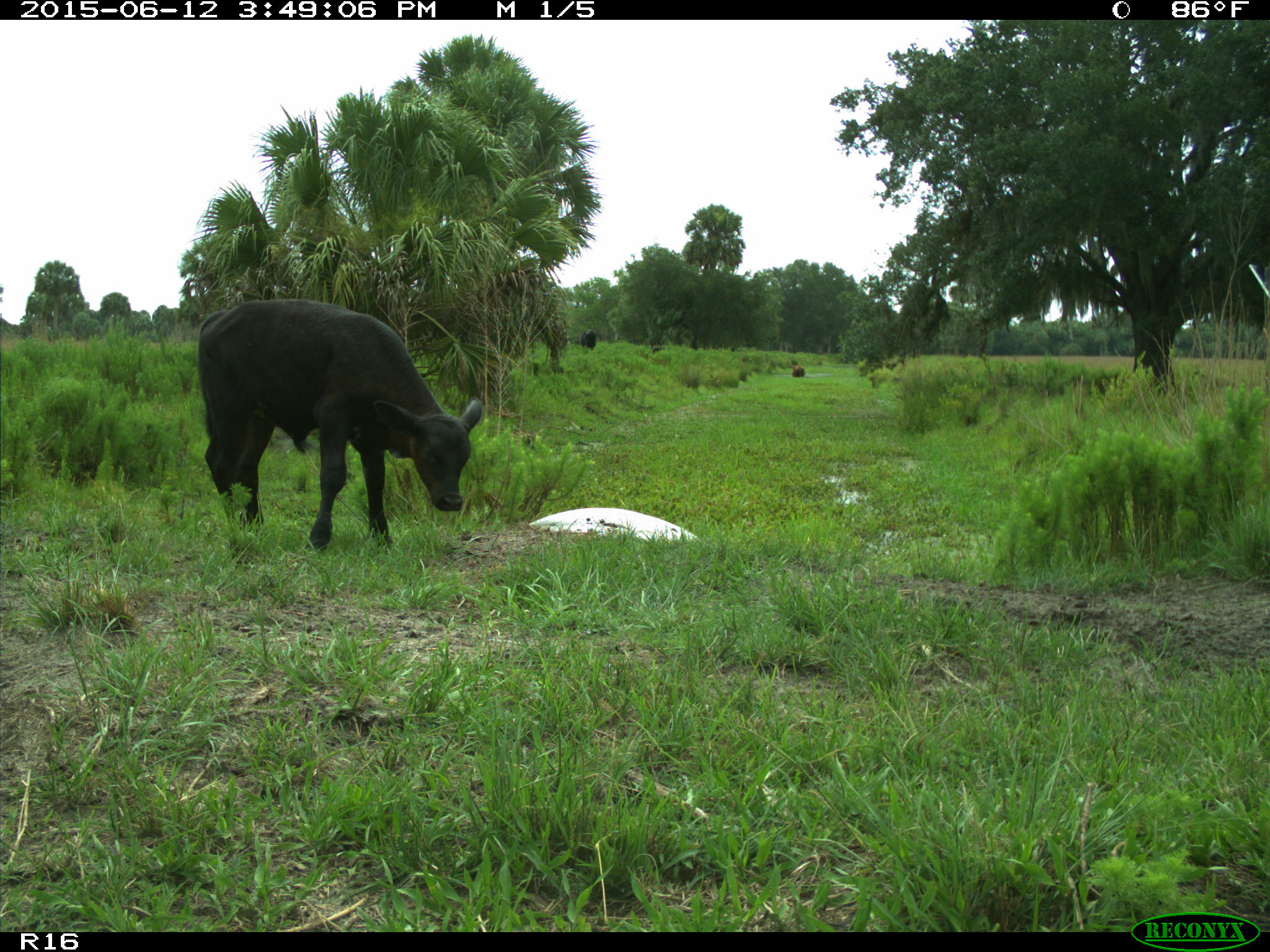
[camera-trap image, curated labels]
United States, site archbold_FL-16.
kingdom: Animalia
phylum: Chordata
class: Mammalia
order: Artiodactyla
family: Bovidae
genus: Bos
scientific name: Bos taurus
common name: domestic cow